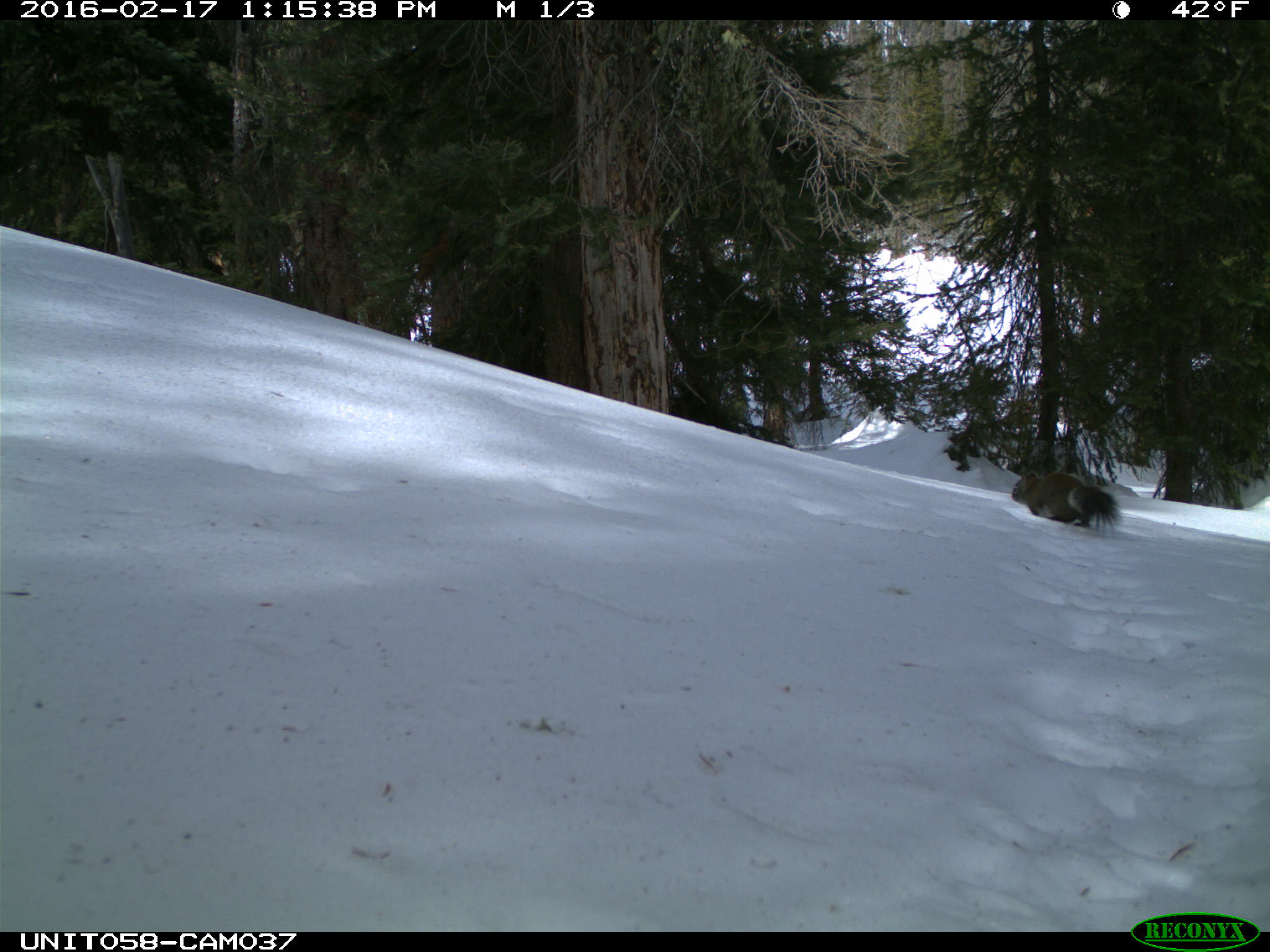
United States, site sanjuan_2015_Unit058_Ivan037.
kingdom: Animalia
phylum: Chordata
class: Mammalia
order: Rodentia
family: Sciuridae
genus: Tamiasciurus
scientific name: Tamiasciurus hudsonicus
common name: american red squirrel